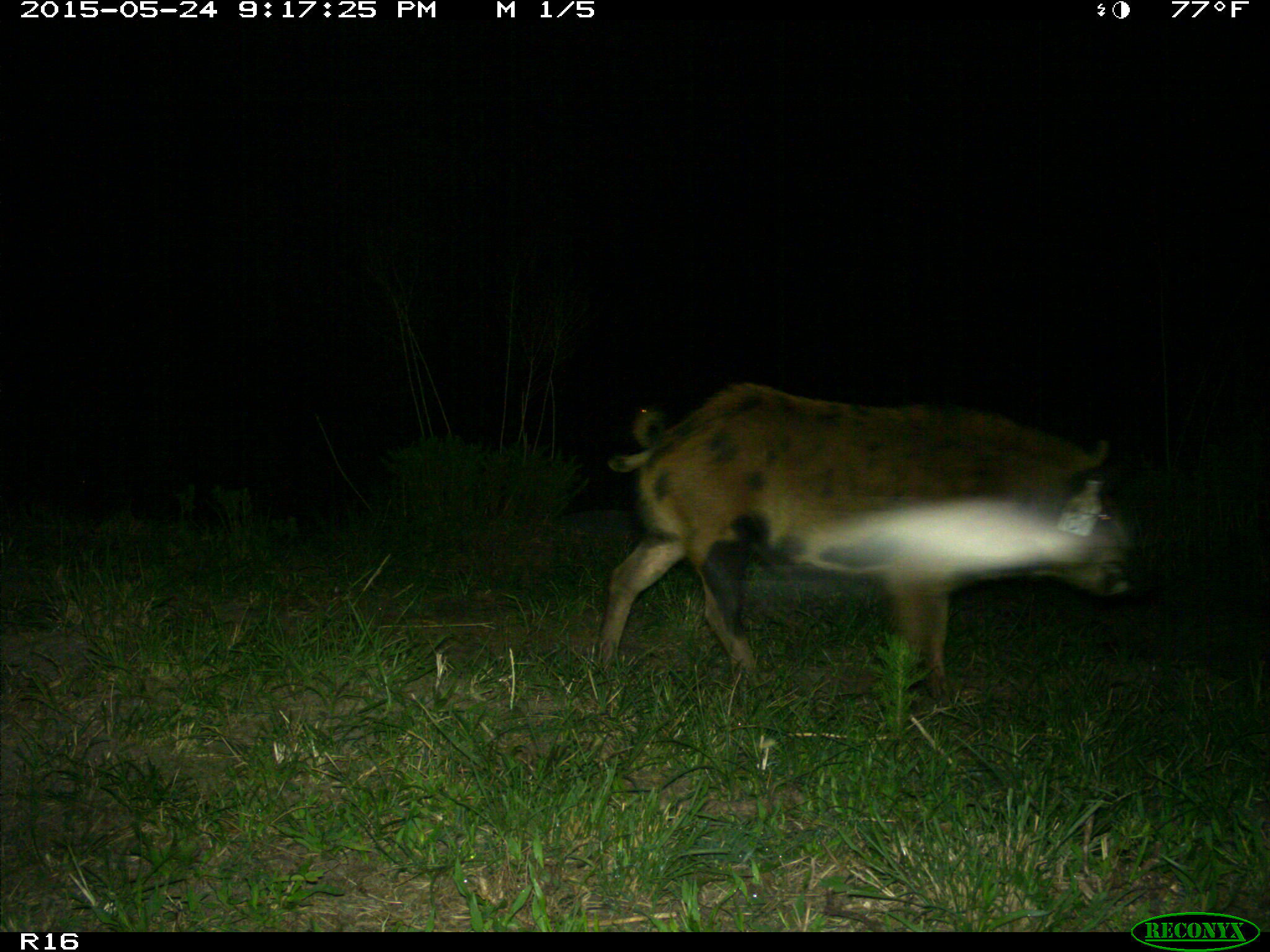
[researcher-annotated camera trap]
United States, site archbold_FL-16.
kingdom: Animalia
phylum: Chordata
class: Mammalia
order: Artiodactyla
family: Suidae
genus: Sus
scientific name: Sus scrofa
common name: wild boar